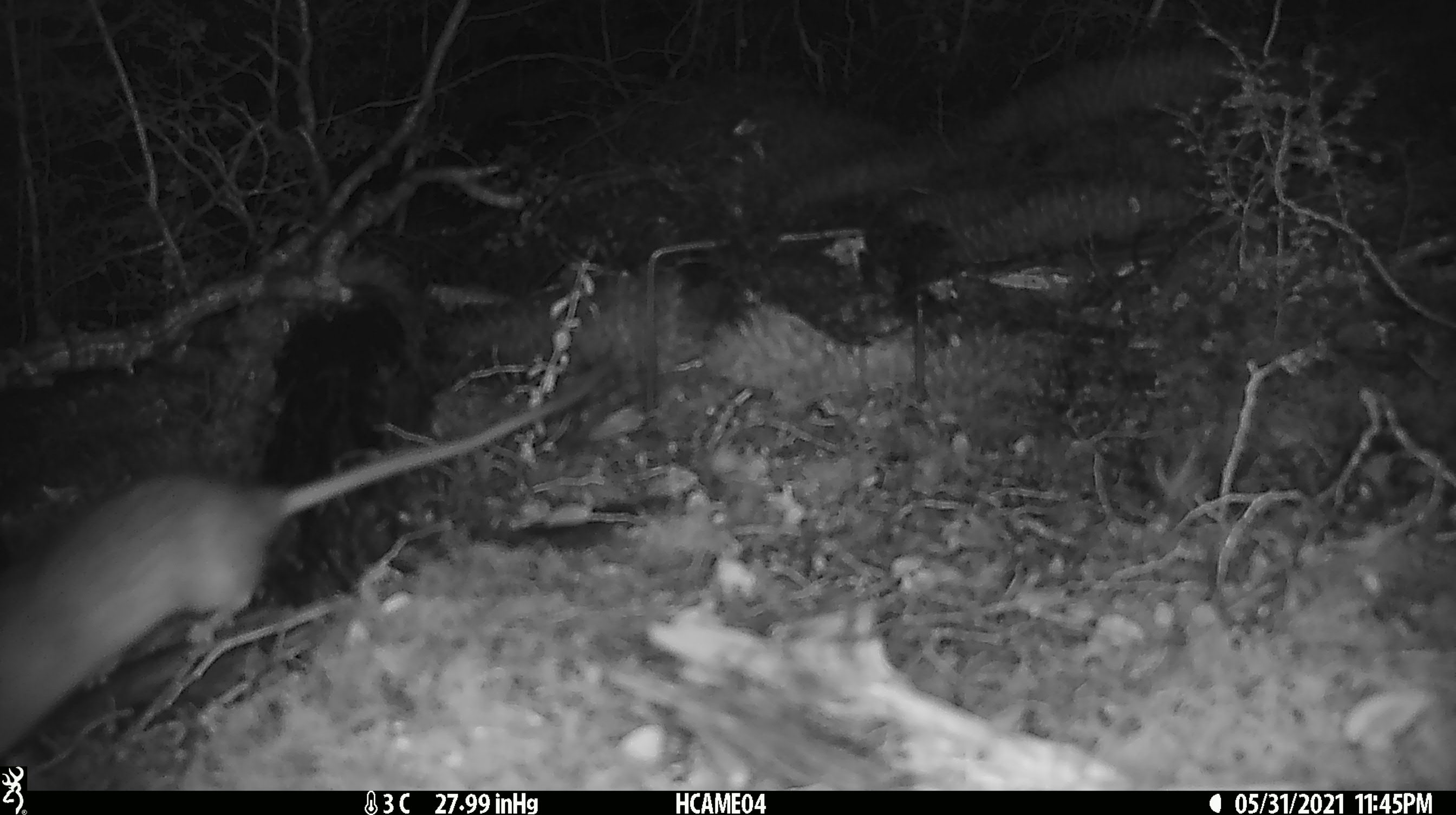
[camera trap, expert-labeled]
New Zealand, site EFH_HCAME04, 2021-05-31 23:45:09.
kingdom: Animalia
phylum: Chordata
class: Mammalia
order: Rodentia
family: Muridae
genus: Rattus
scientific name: Rattus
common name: rat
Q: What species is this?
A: Rat (Rattus).